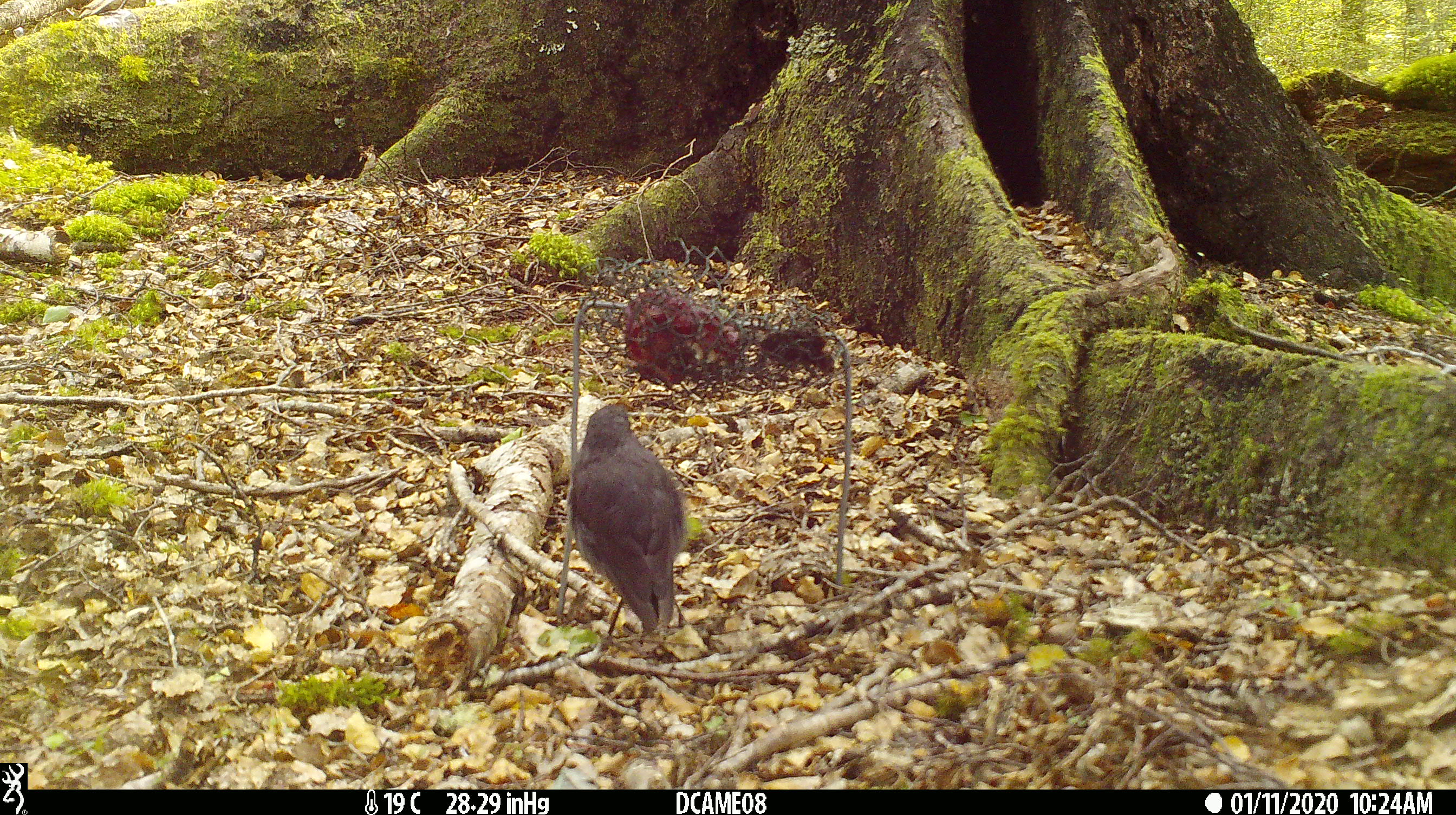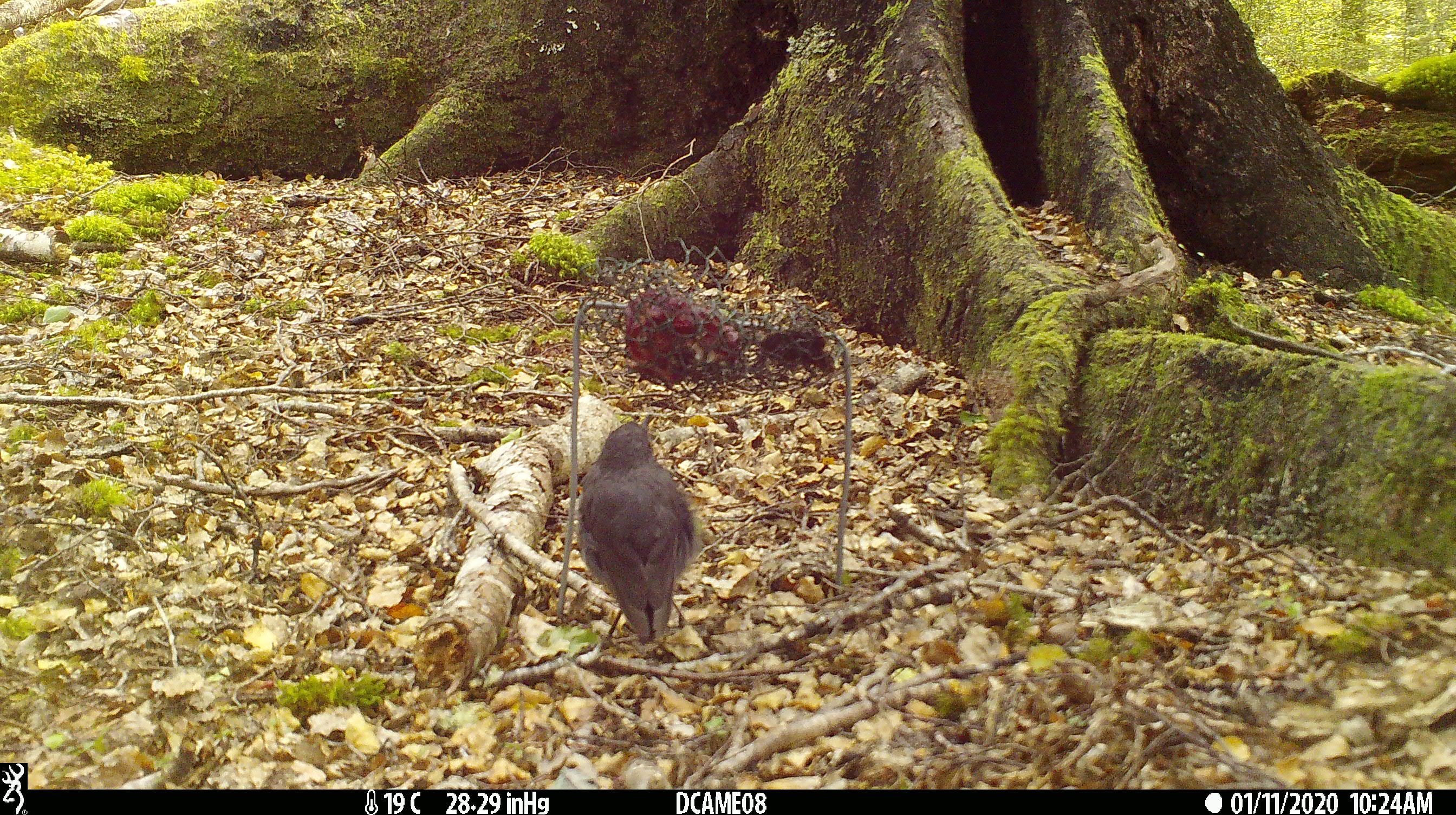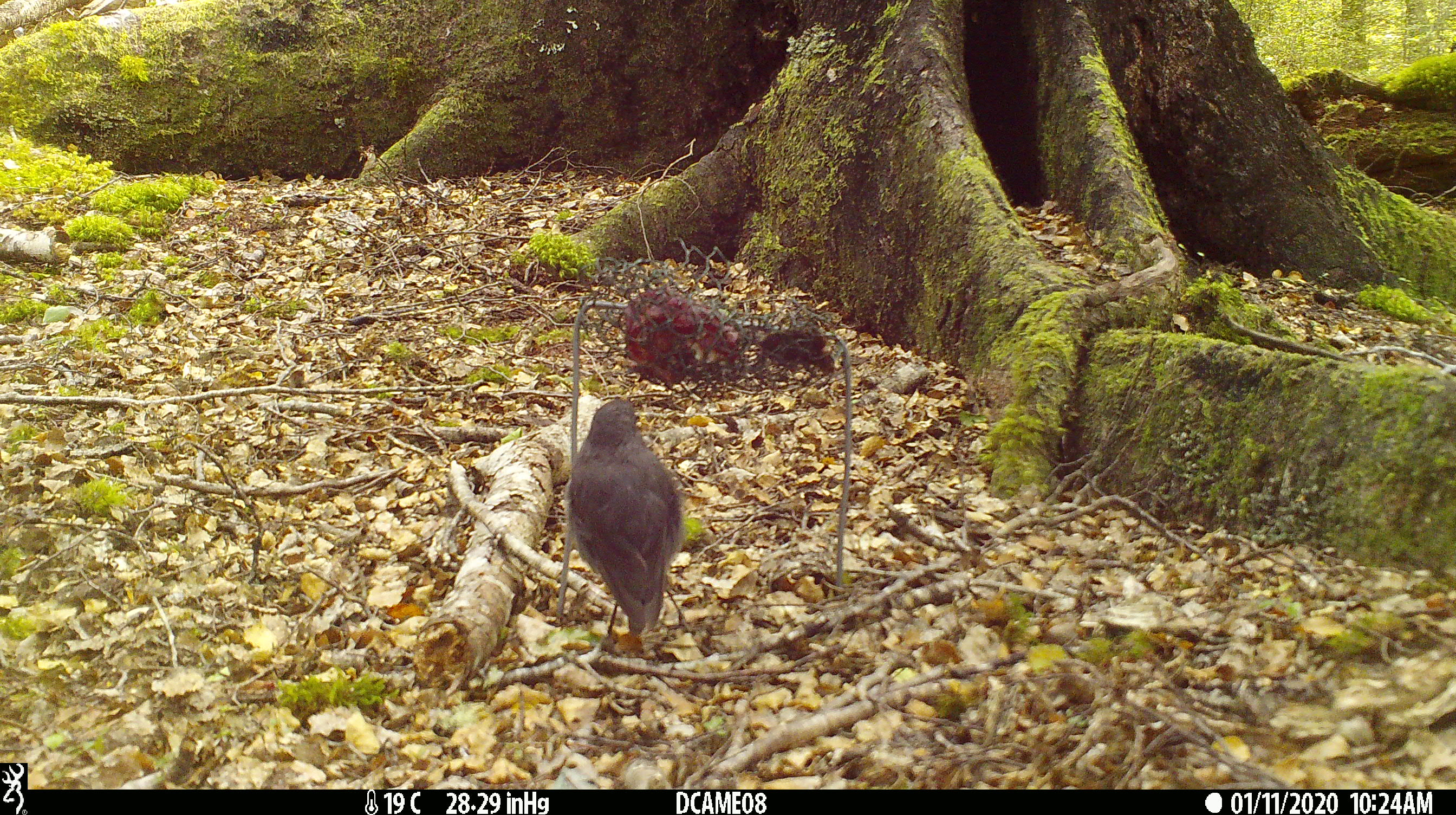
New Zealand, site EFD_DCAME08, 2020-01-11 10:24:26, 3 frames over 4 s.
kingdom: Animalia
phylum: Chordata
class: Aves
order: Passeriformes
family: Petroicidae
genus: Petroica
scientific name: Petroica australis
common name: new zealand robin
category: robin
Robin (new zealand robin) (Petroica australis).